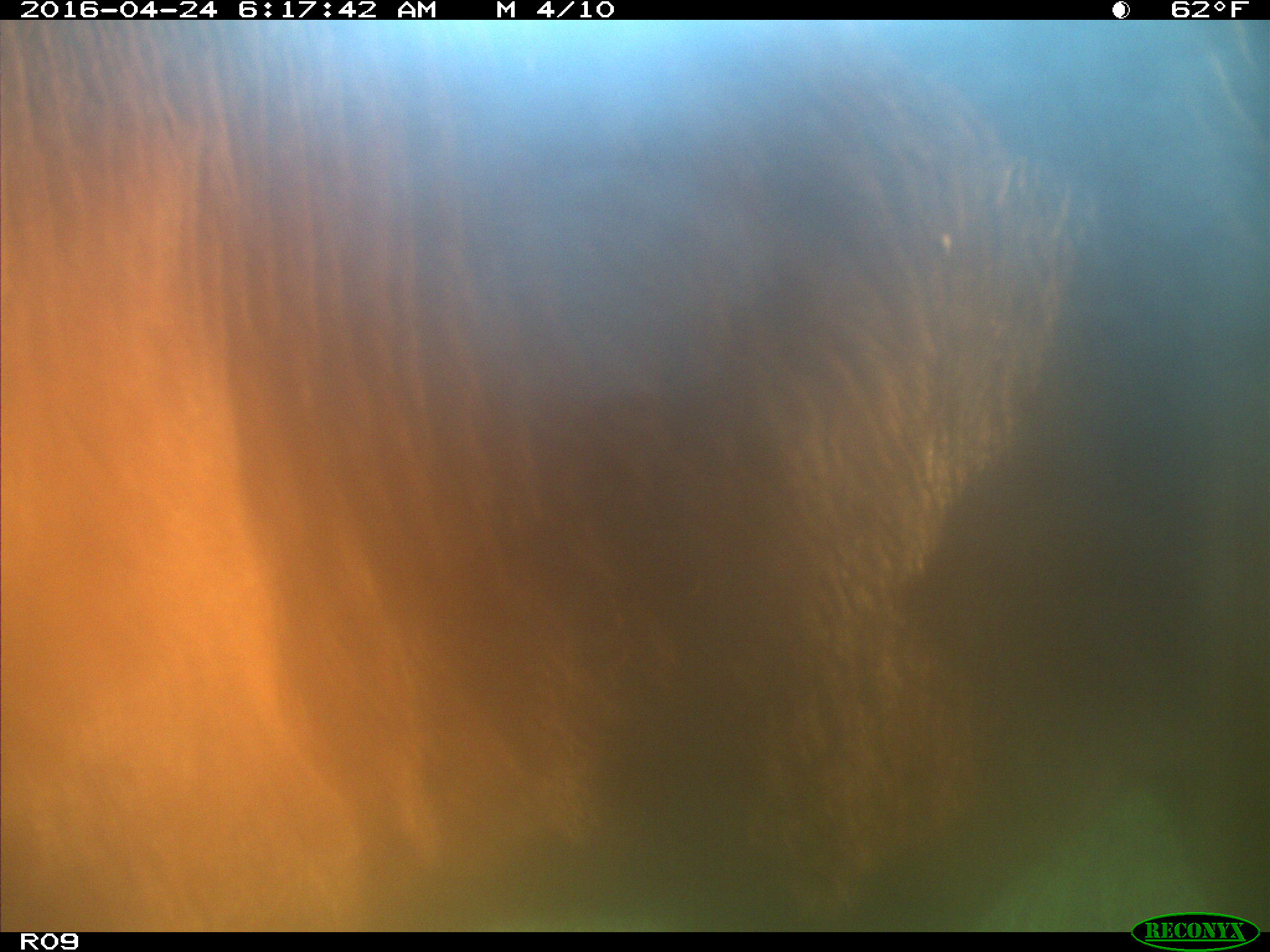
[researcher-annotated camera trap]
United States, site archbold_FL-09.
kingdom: Animalia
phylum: Chordata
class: Mammalia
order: Artiodactyla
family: Bovidae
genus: Bos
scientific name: Bos taurus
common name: domestic cow